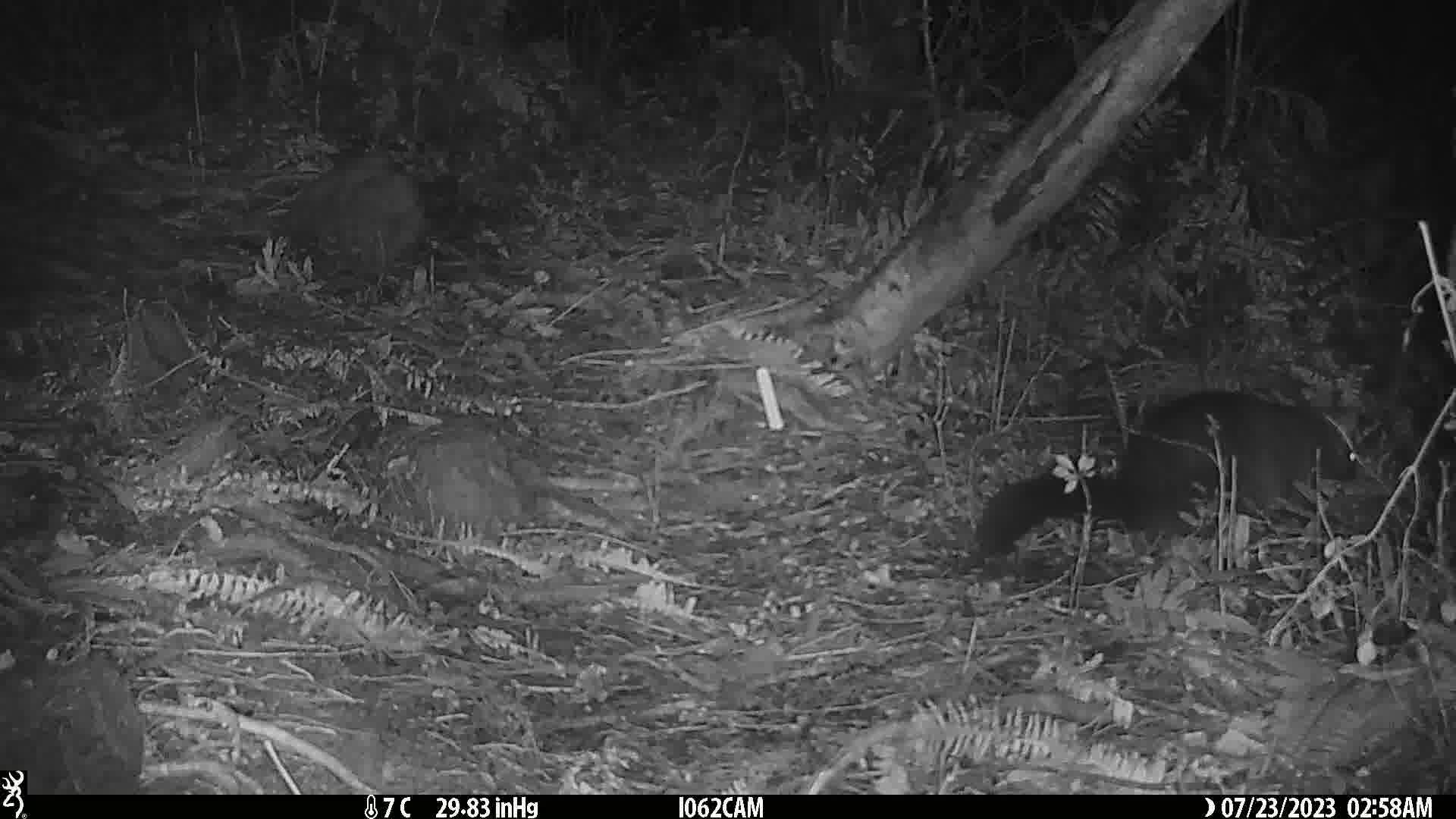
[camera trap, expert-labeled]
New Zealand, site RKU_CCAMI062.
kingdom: Animalia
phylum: Chordata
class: Mammalia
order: Diprotodontia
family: Phalangeridae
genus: Trichosurus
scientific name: Trichosurus vulpecula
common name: common brushtail possum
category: possum